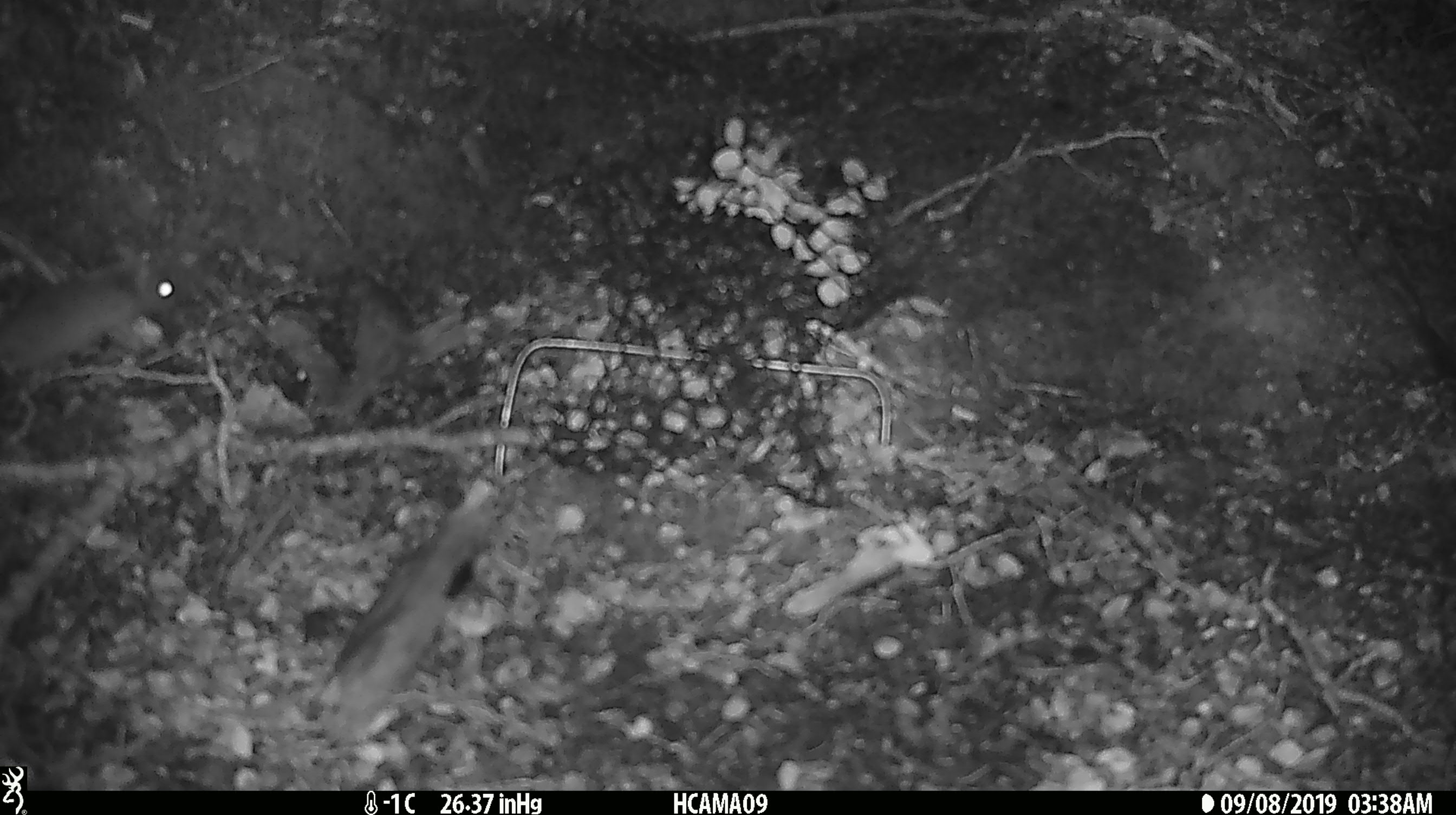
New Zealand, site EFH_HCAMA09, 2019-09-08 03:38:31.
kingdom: Animalia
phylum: Chordata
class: Mammalia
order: Rodentia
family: Muridae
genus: Mus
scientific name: Mus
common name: mouse